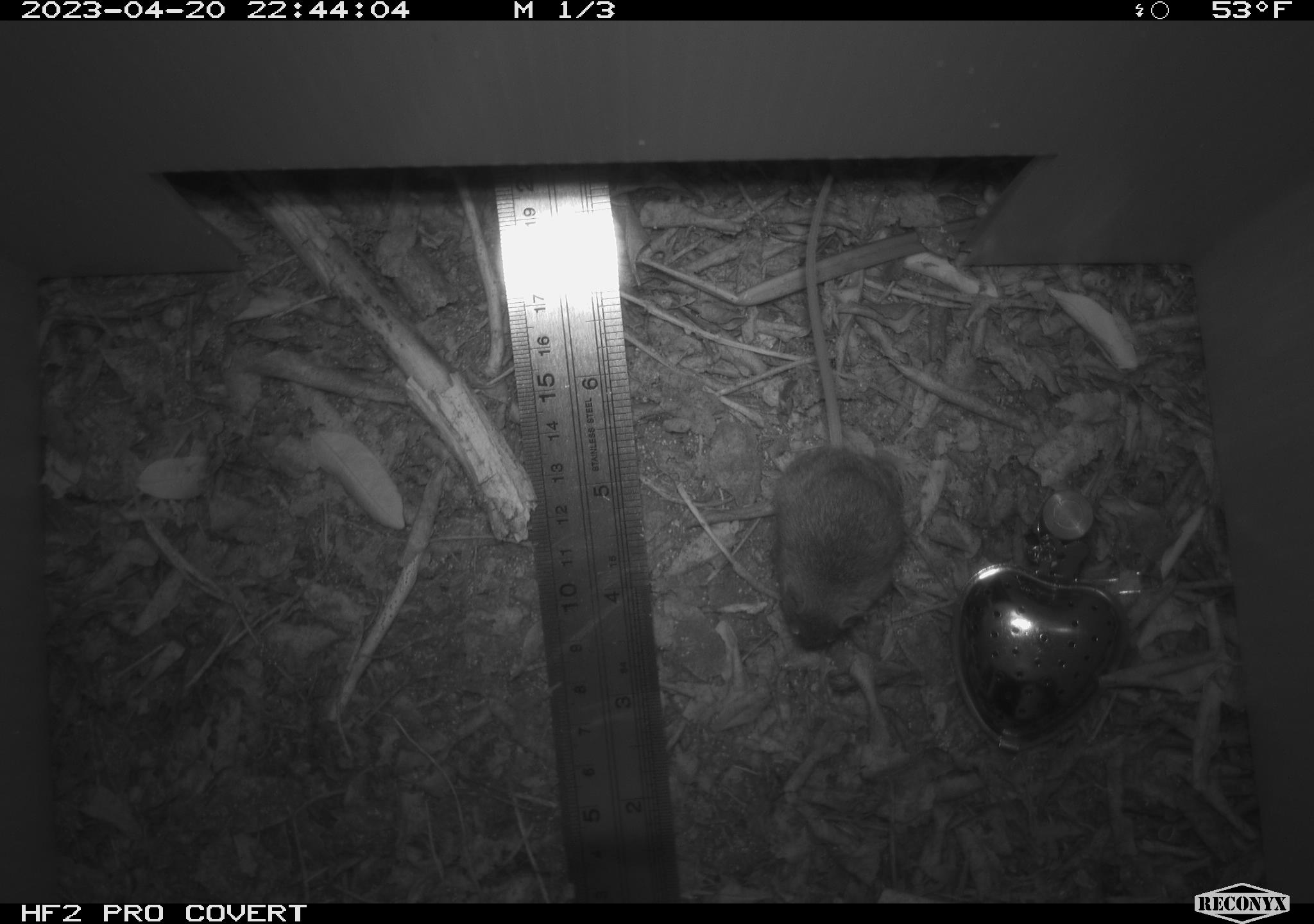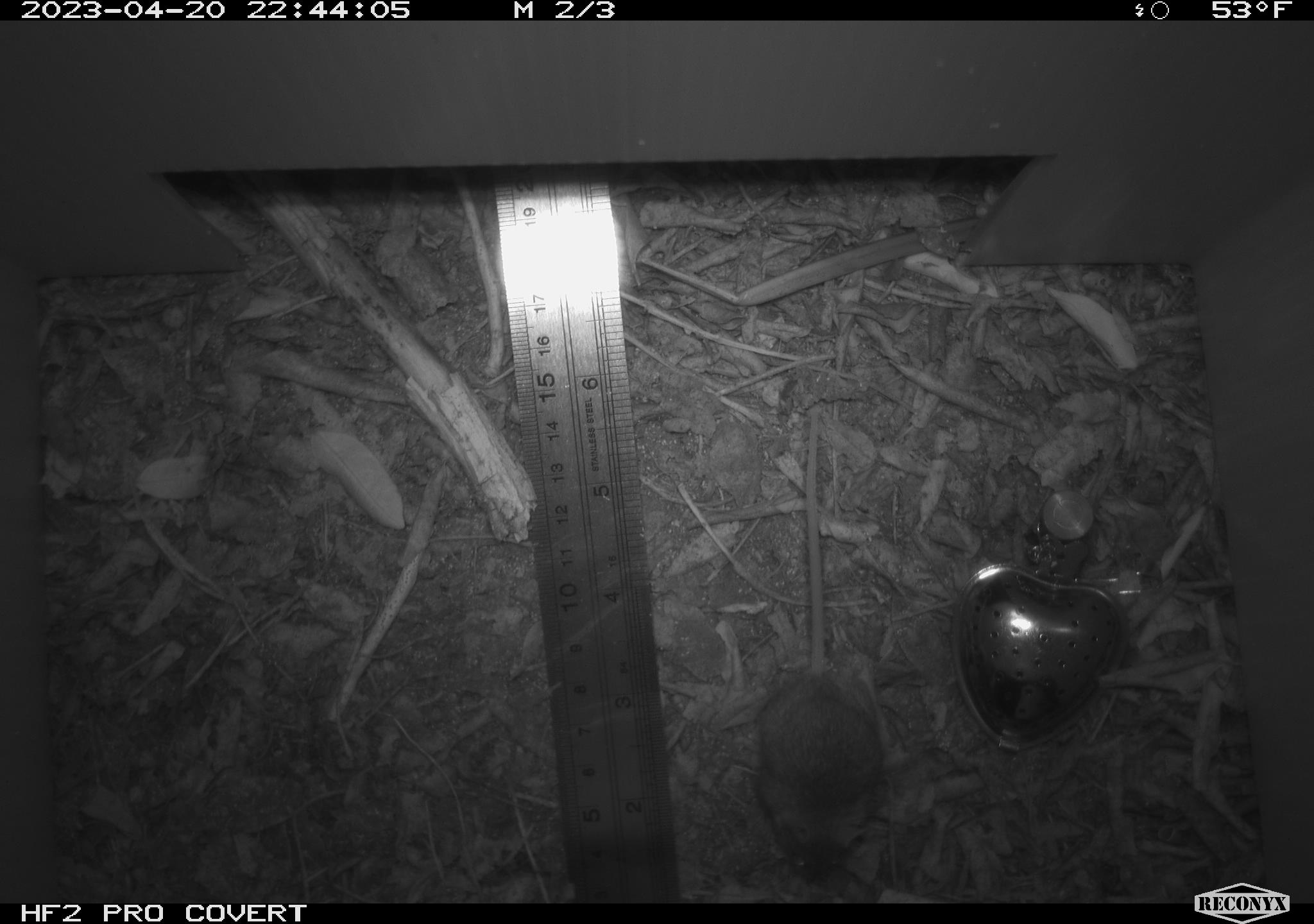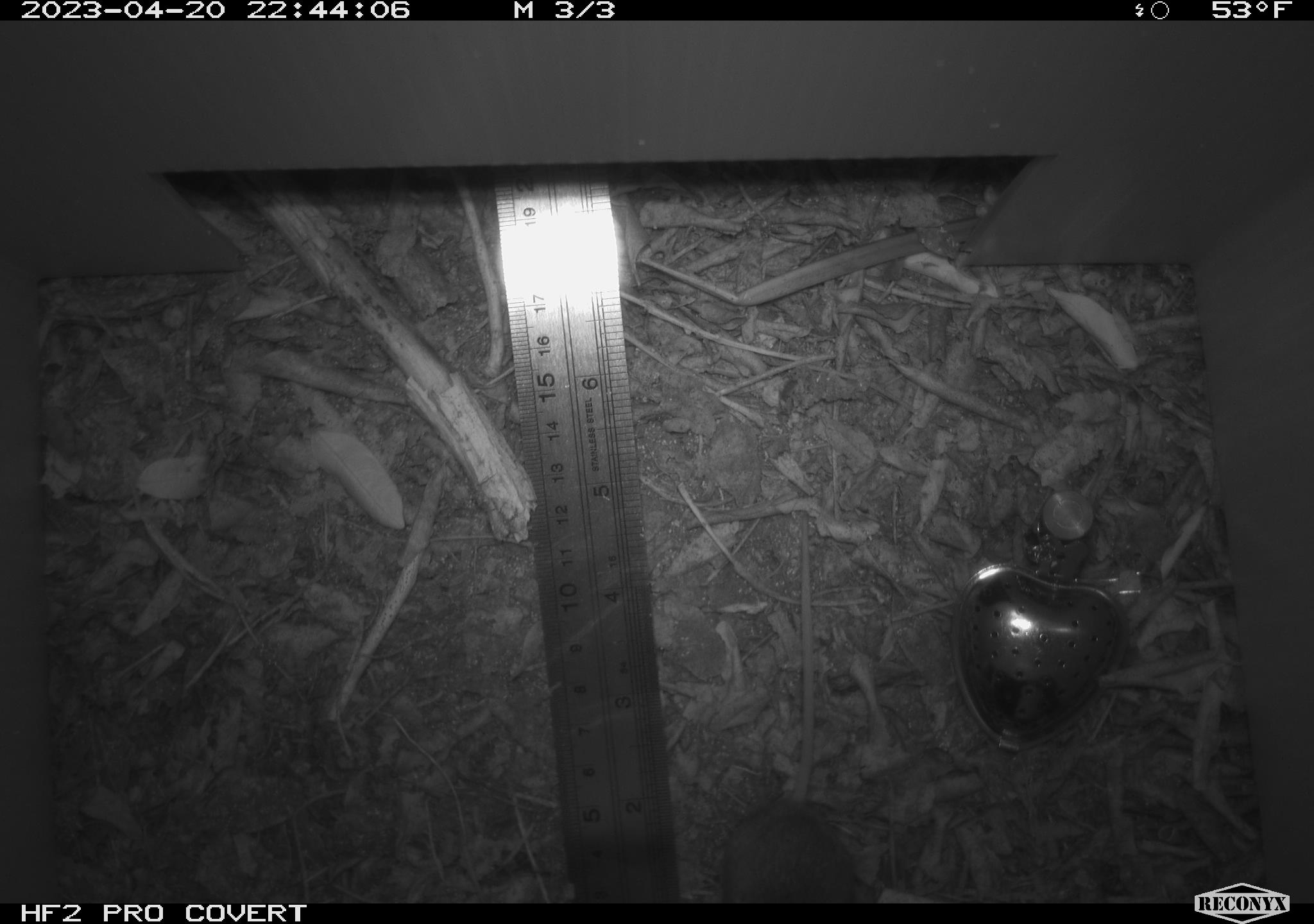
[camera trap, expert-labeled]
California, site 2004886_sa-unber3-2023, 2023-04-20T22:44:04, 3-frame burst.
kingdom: Animalia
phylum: Chordata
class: Mammalia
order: Rodentia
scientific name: Rodentia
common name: mouse species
Mouse species (Rodentia).